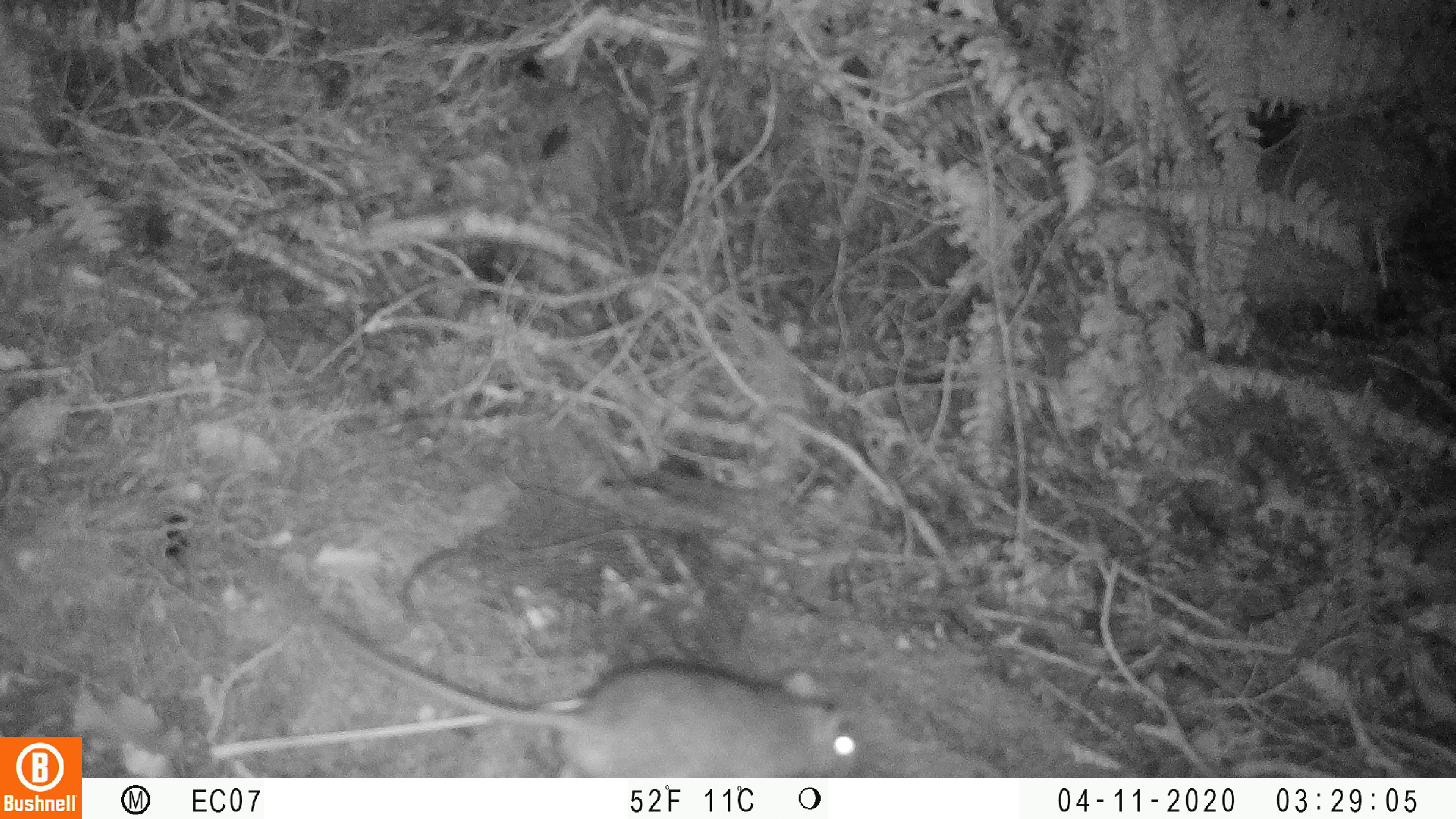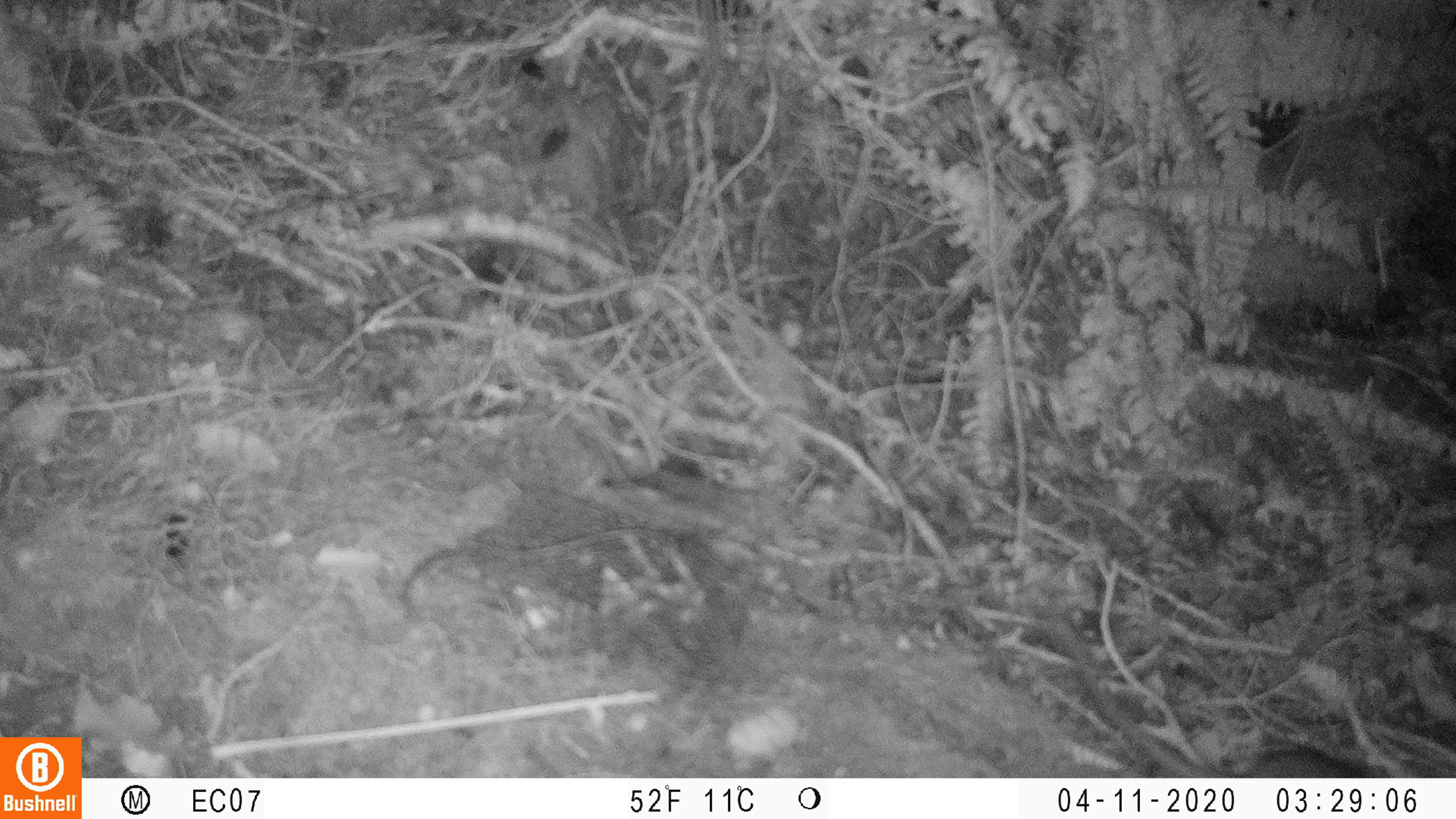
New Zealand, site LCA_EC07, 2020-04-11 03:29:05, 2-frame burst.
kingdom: Animalia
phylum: Chordata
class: Mammalia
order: Rodentia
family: Muridae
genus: Rattus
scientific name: Rattus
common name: rat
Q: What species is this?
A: Rat (Rattus).